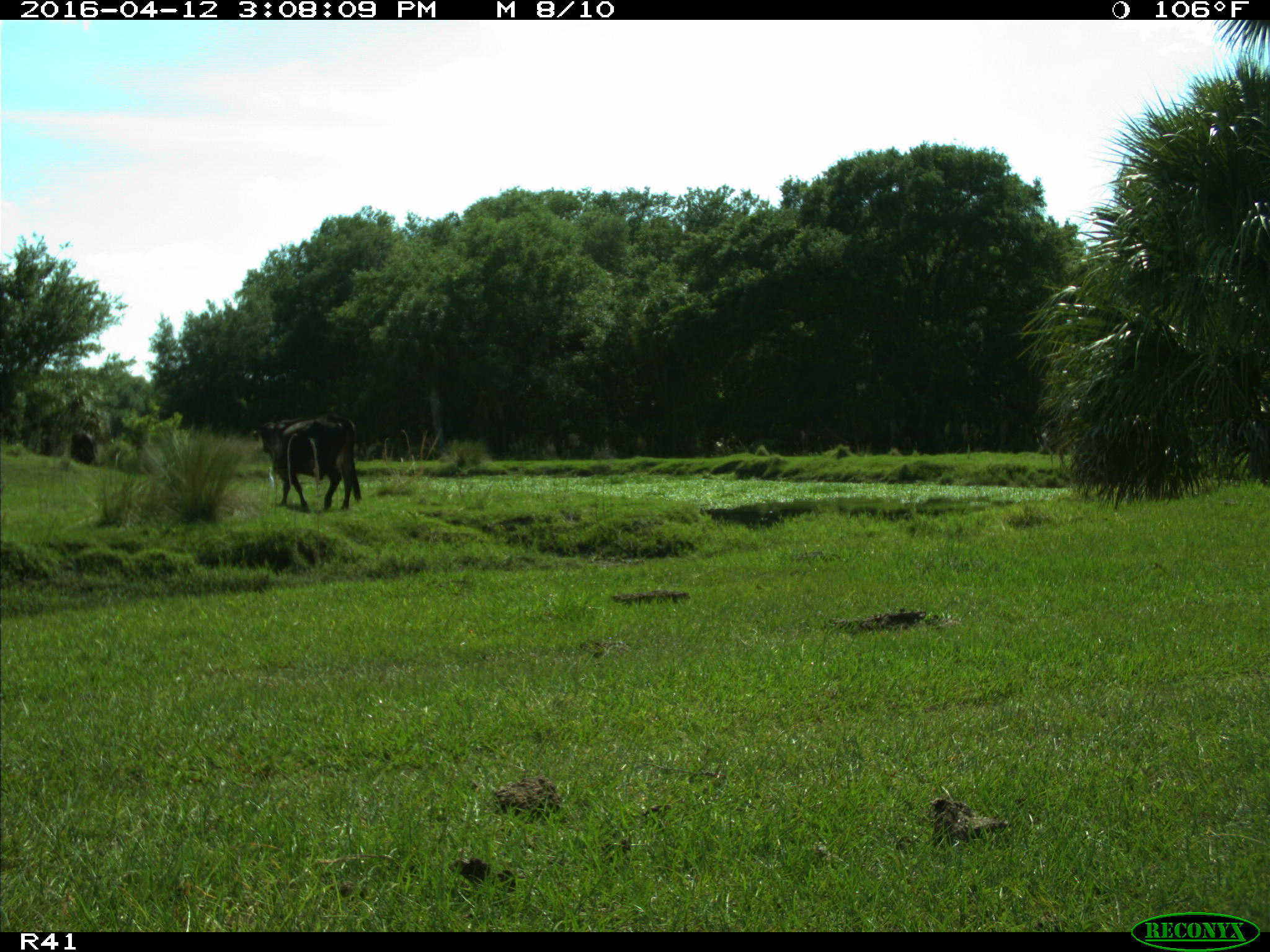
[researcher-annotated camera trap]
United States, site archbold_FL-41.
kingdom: Animalia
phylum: Chordata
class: Mammalia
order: Artiodactyla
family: Bovidae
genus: Bos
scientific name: Bos taurus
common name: domestic cow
Bos taurus (domestic cow).